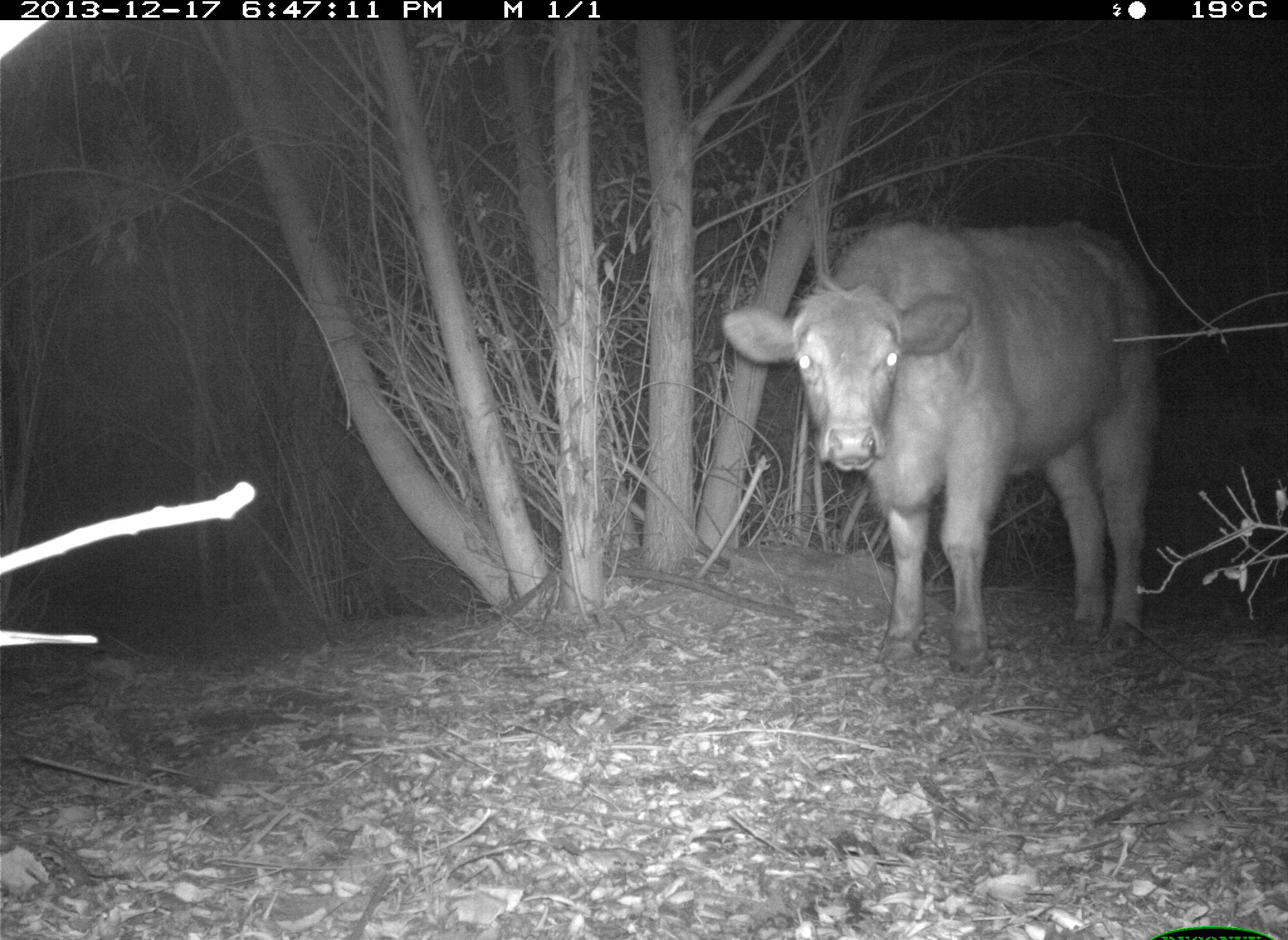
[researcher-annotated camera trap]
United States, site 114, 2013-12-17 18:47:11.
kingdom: Animalia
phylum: Chordata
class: Mammalia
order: Artiodactyla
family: Bovidae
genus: Bos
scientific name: Bos taurus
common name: cow